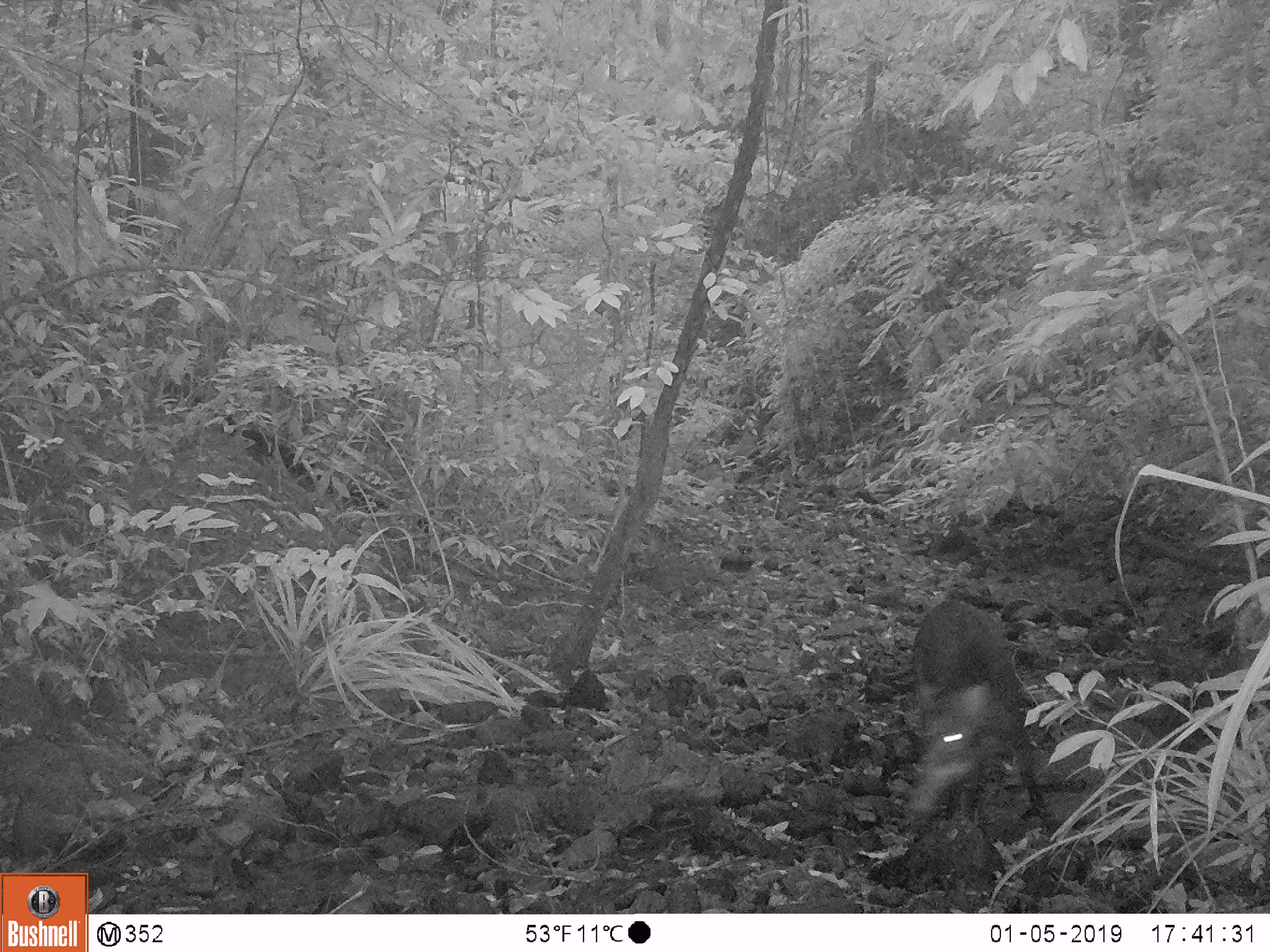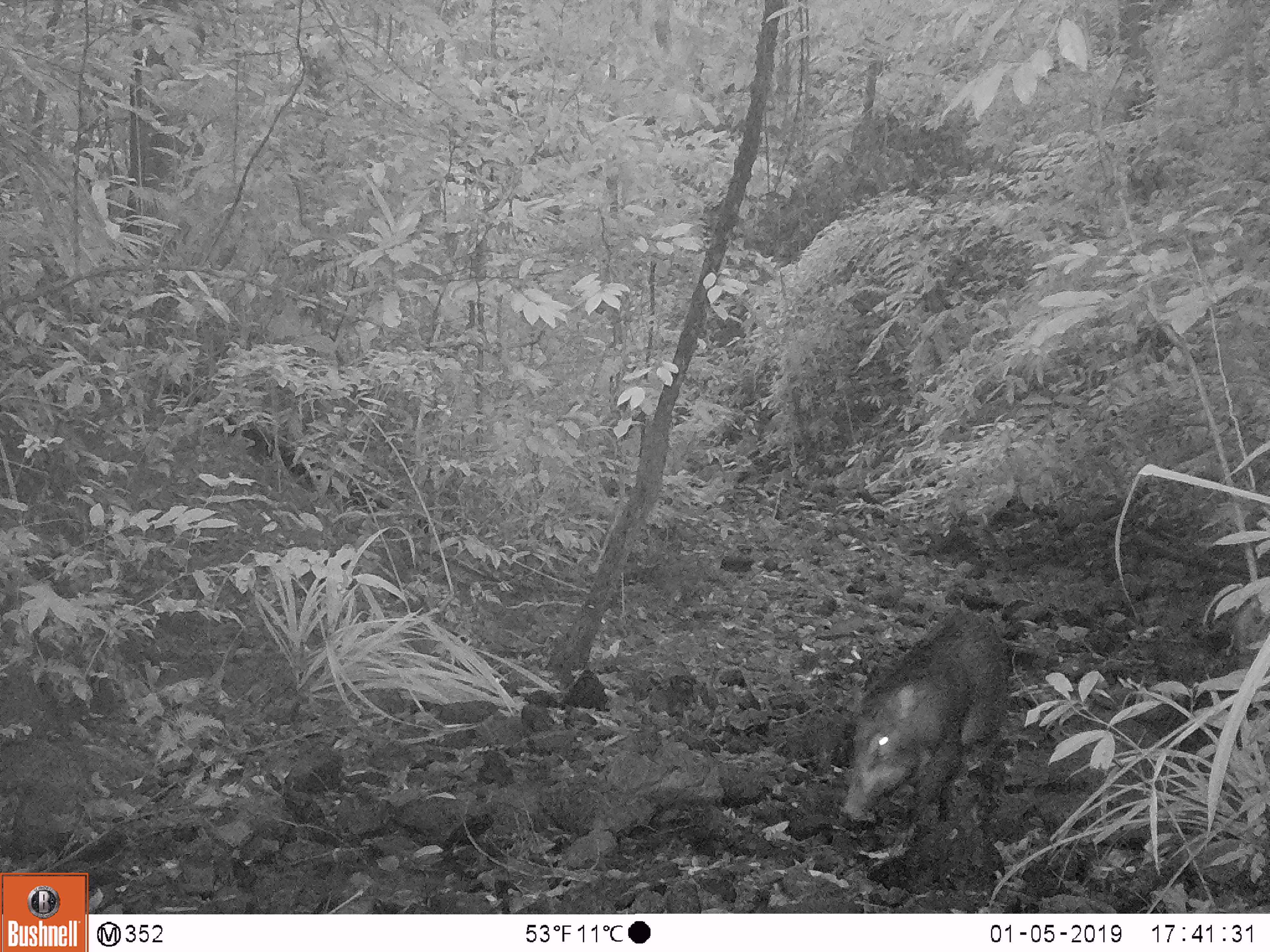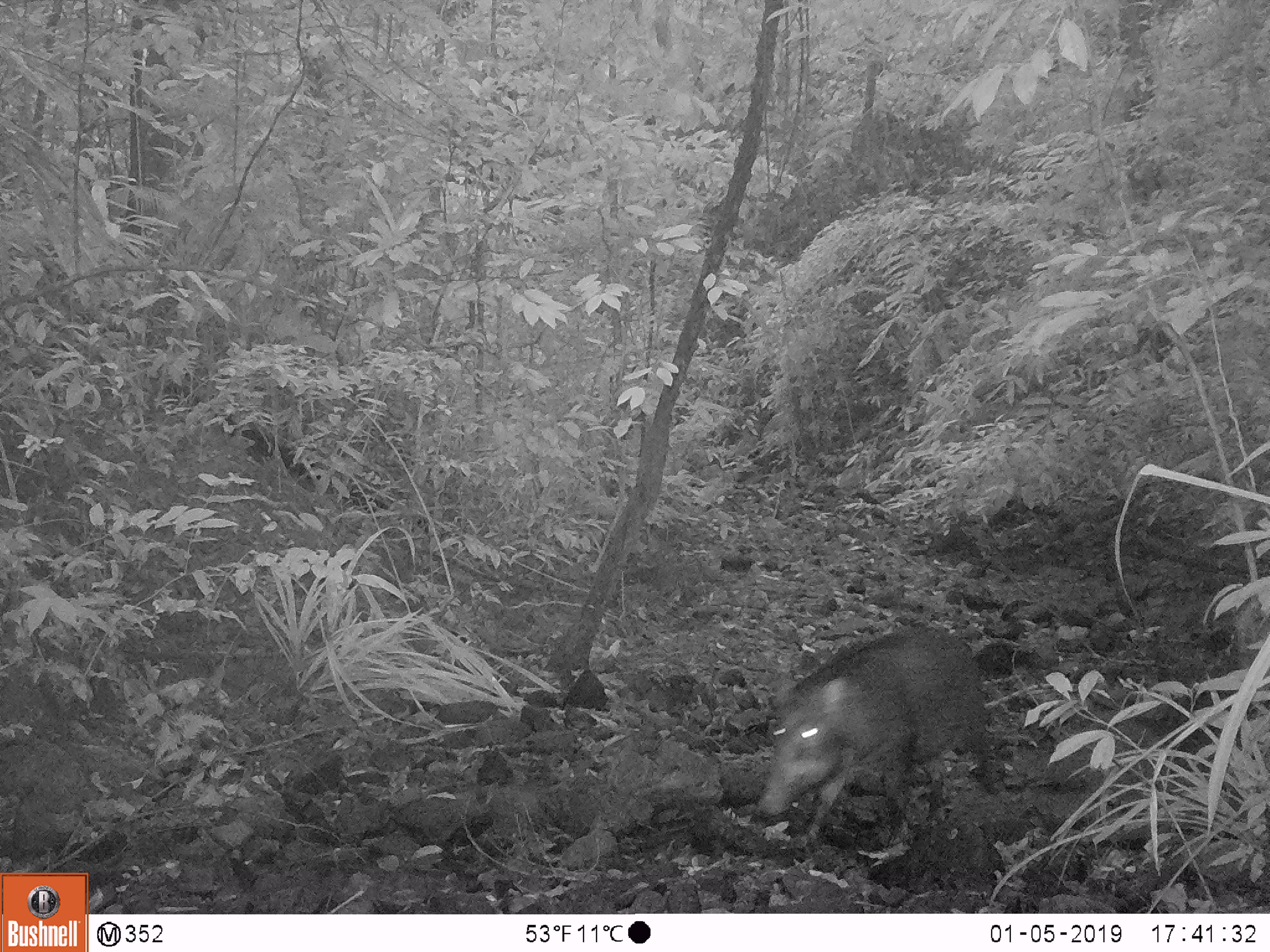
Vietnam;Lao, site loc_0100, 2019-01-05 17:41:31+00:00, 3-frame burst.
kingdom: Animalia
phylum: Chordata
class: Mammalia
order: Artiodactyla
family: Suidae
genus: Sus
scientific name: Sus scrofa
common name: eurasian wild pig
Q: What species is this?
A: Eurasian wild pig (Sus scrofa).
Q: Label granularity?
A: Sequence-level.